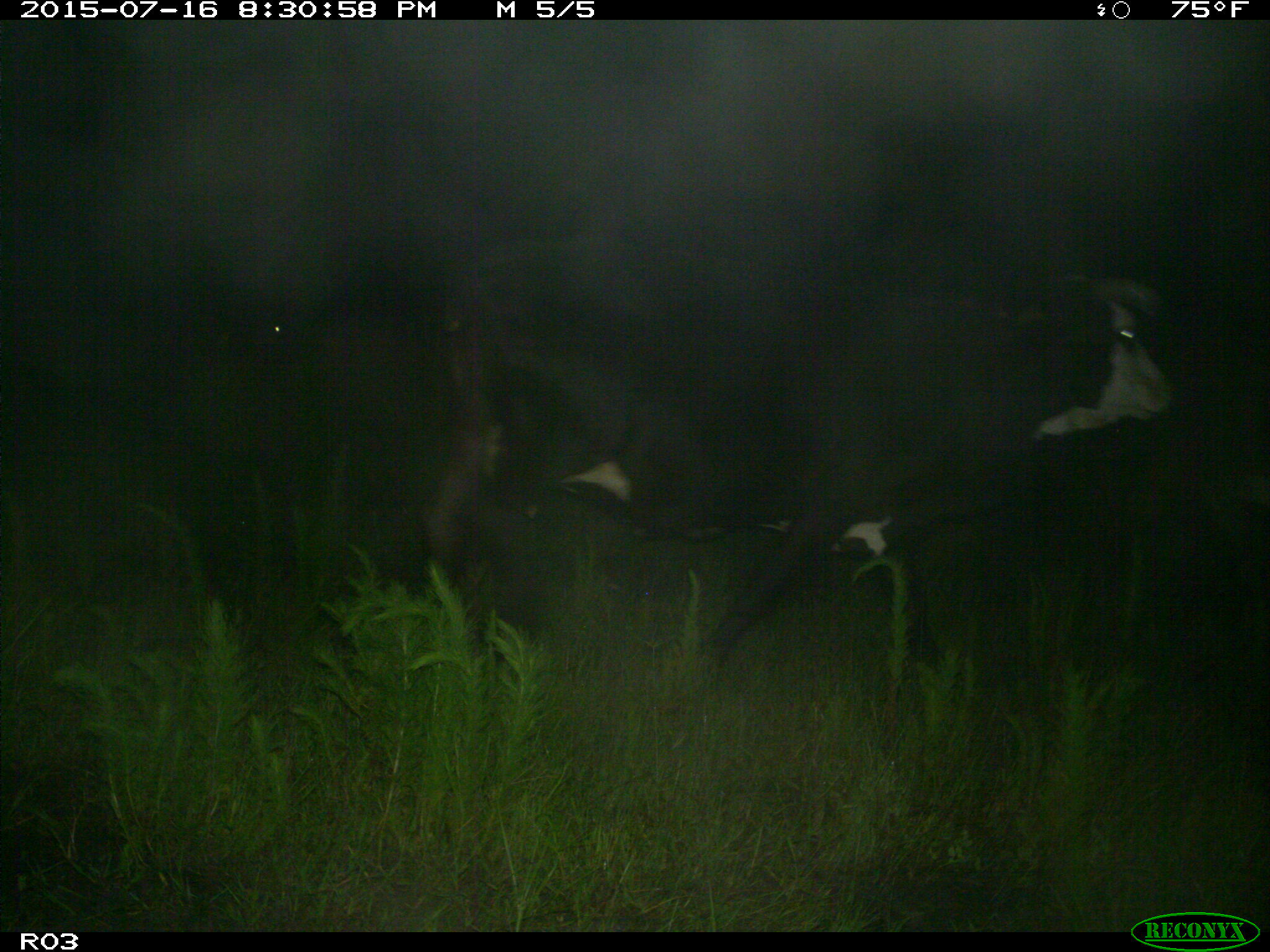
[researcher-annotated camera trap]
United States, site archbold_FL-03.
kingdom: Animalia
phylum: Chordata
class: Mammalia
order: Artiodactyla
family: Bovidae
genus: Bos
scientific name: Bos taurus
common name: domestic cow